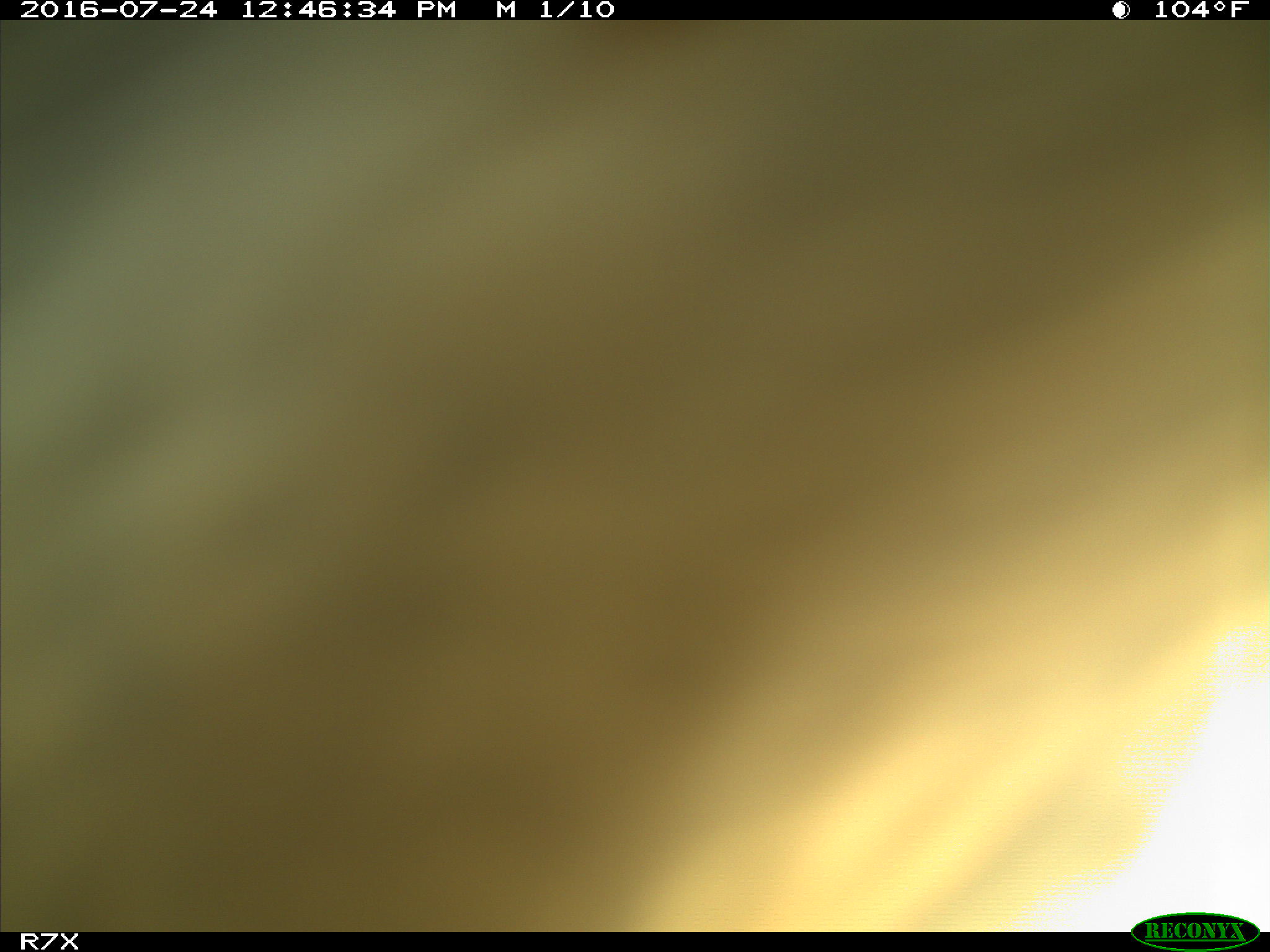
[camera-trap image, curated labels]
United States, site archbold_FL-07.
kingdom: Animalia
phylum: Chordata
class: Mammalia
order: Artiodactyla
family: Bovidae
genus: Bos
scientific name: Bos taurus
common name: domestic cow